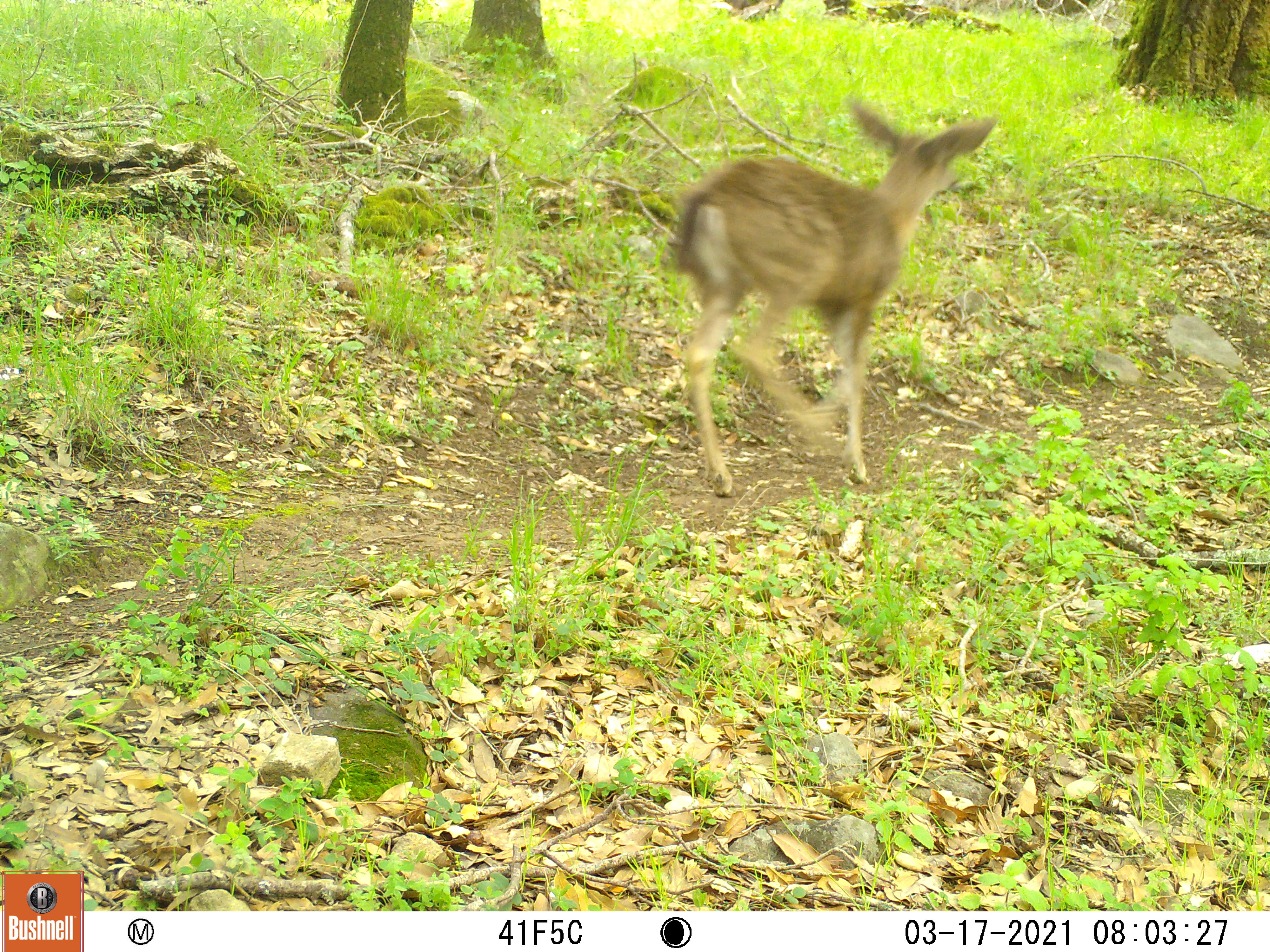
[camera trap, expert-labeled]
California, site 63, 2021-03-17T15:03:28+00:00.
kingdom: Animalia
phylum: Chordata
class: Mammalia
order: Artiodactyla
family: Cervidae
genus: Odocoileus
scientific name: Odocoileus hemionus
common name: mule deer